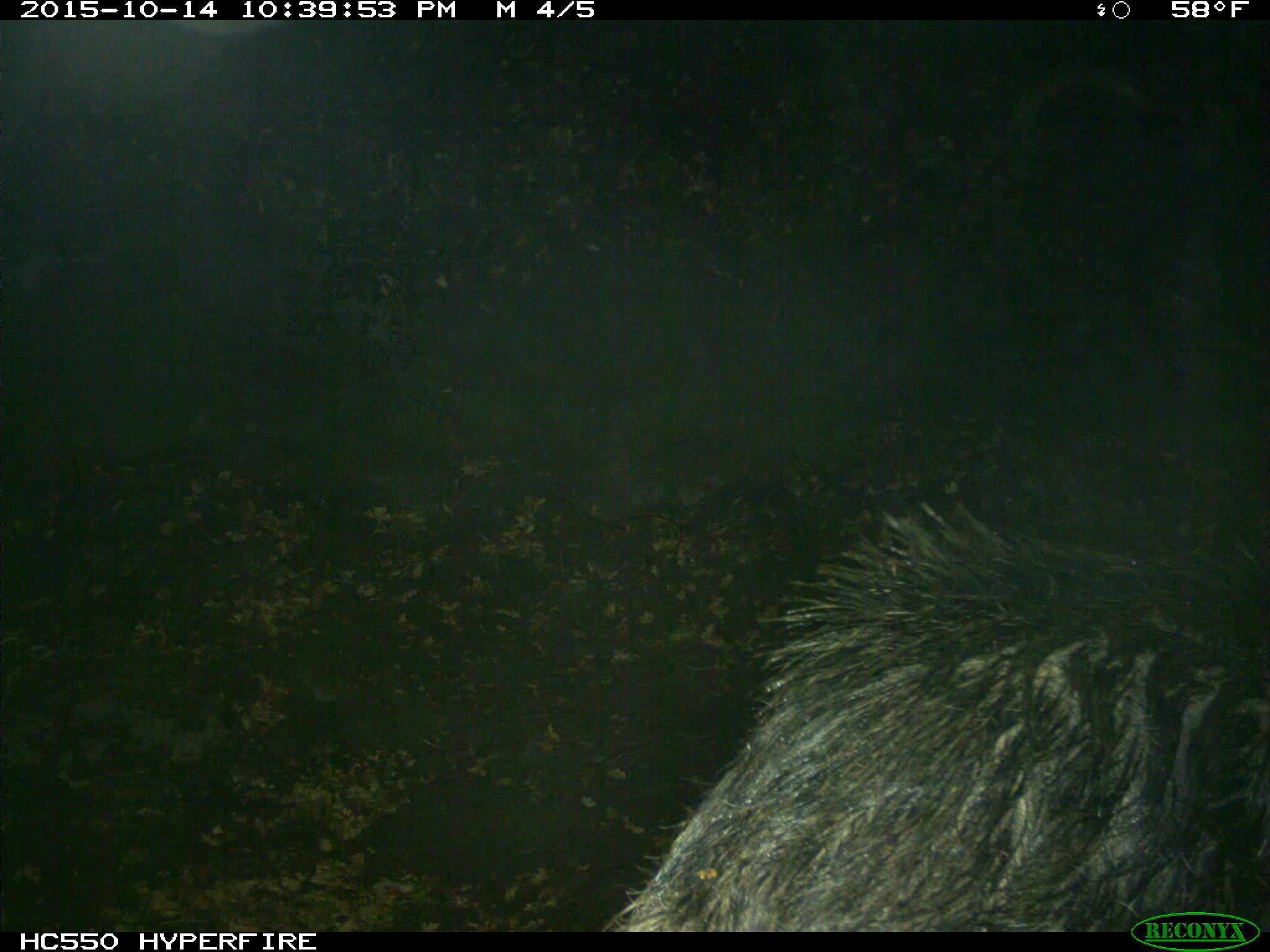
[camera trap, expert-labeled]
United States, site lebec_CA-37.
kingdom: Animalia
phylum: Chordata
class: Mammalia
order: Artiodactyla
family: Suidae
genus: Sus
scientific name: Sus scrofa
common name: wild boar